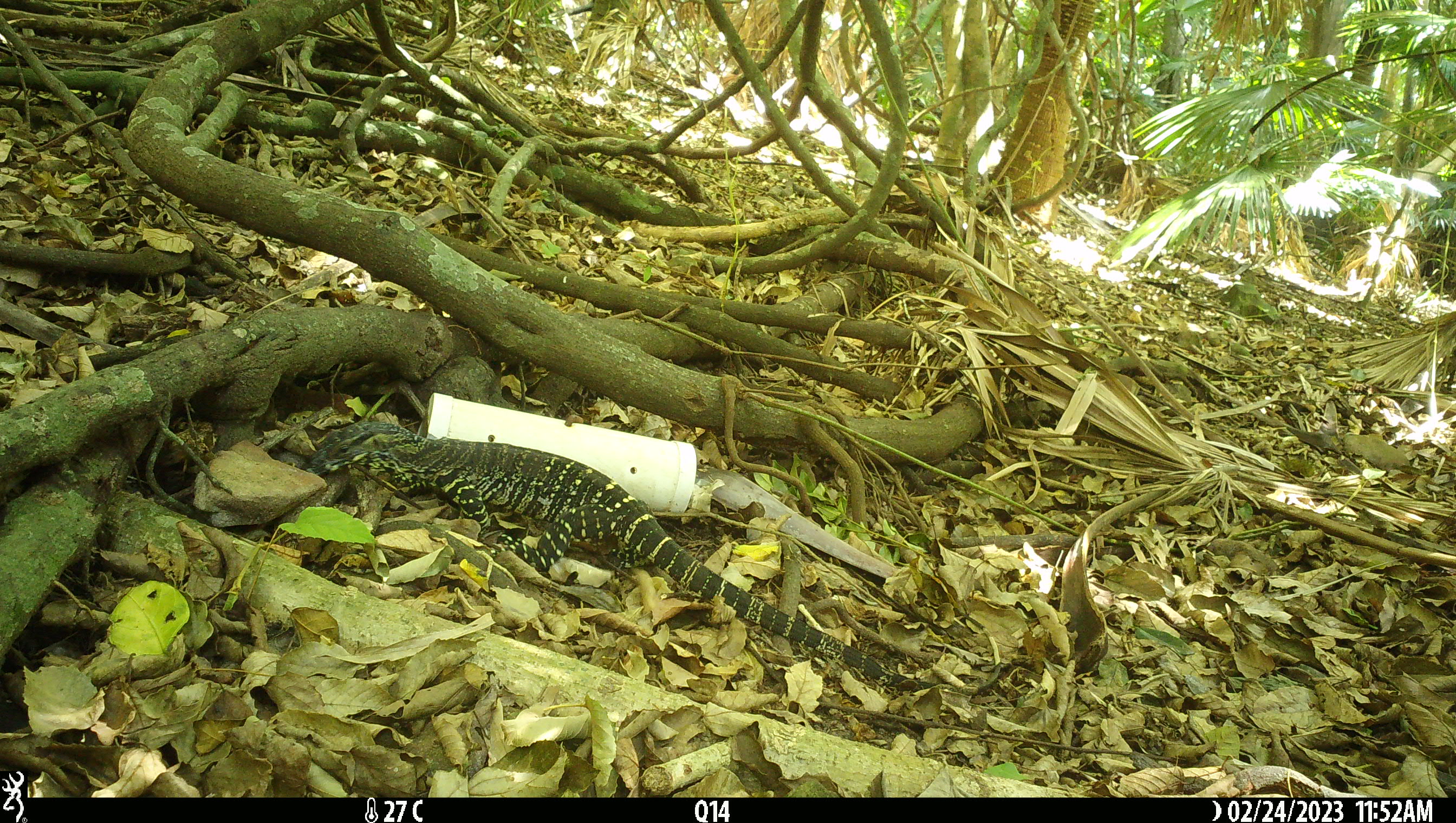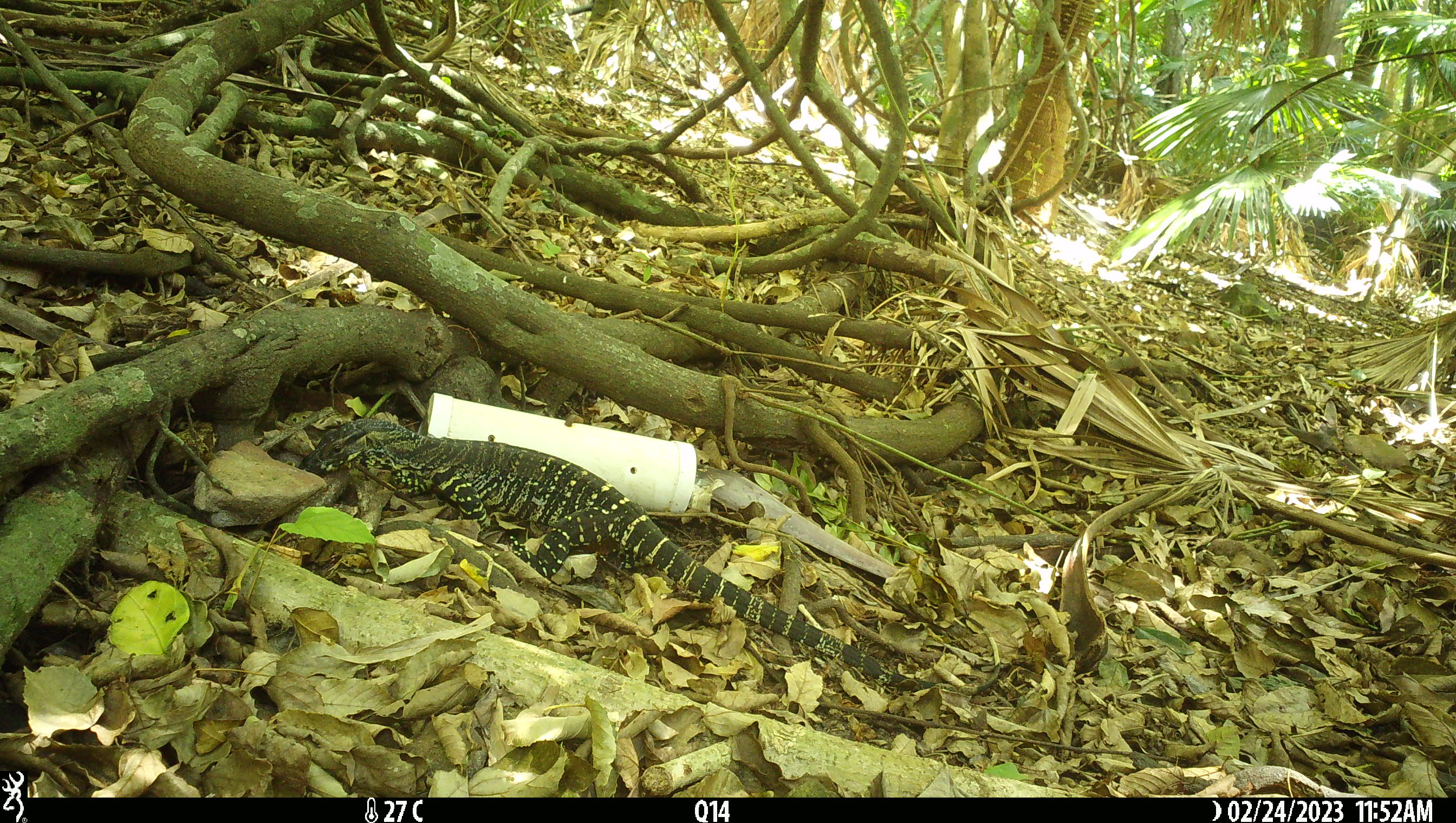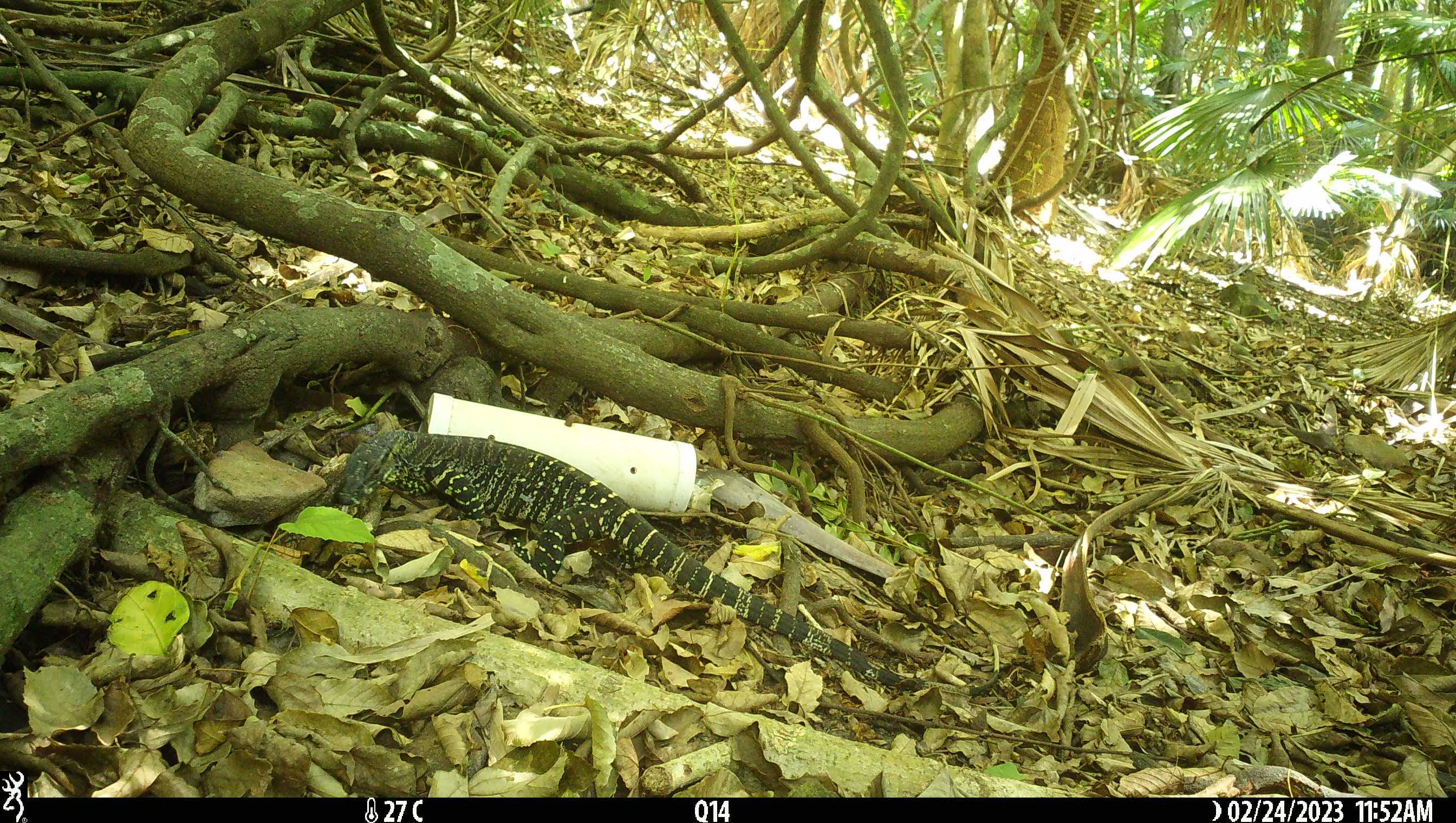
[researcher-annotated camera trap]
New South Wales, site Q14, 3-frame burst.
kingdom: Animalia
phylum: Chordata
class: Reptilia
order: Squamata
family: Varanidae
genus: Varanus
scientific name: Varanus varius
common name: lace monitor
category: goanna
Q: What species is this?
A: Goanna (lace monitor) (Varanus varius).